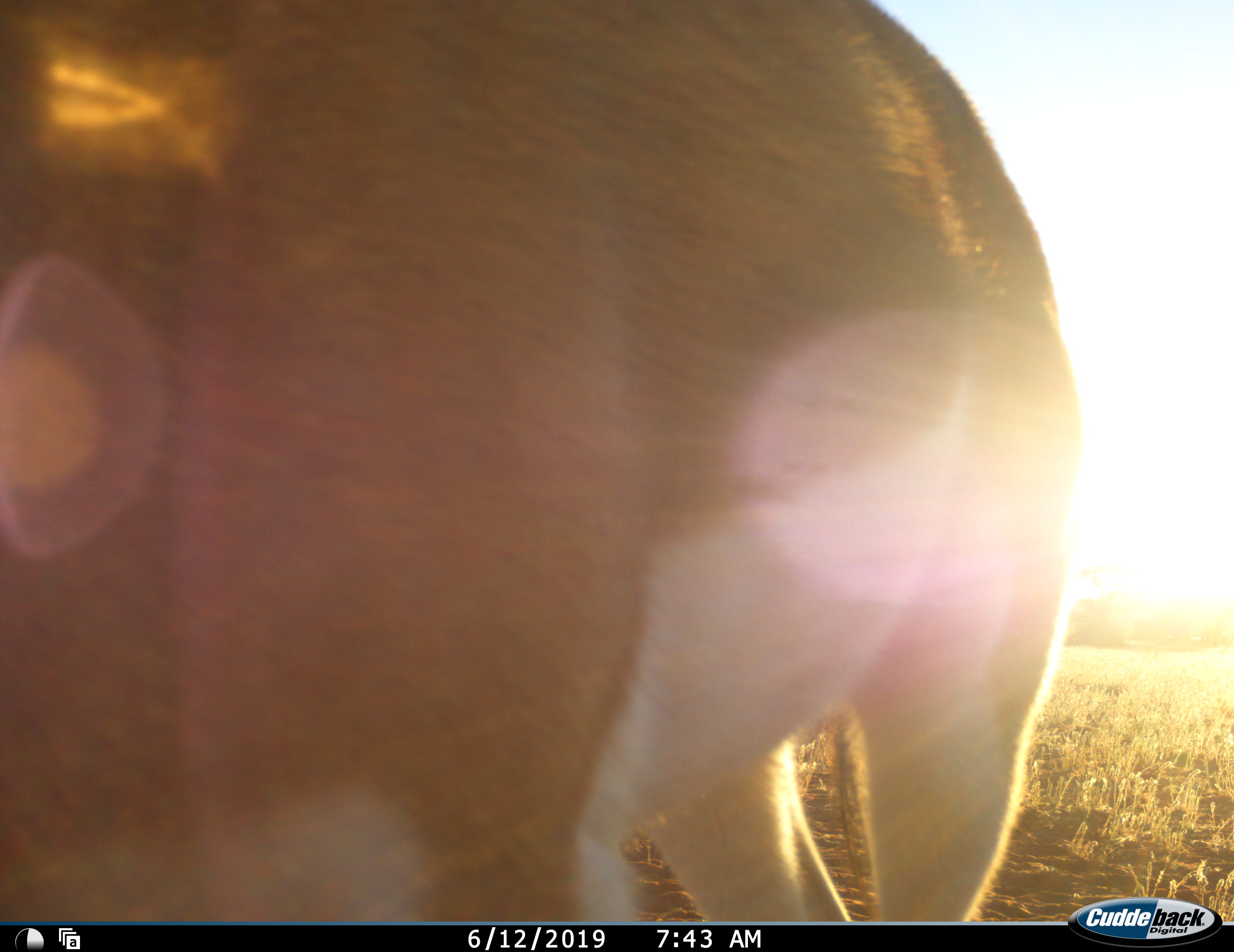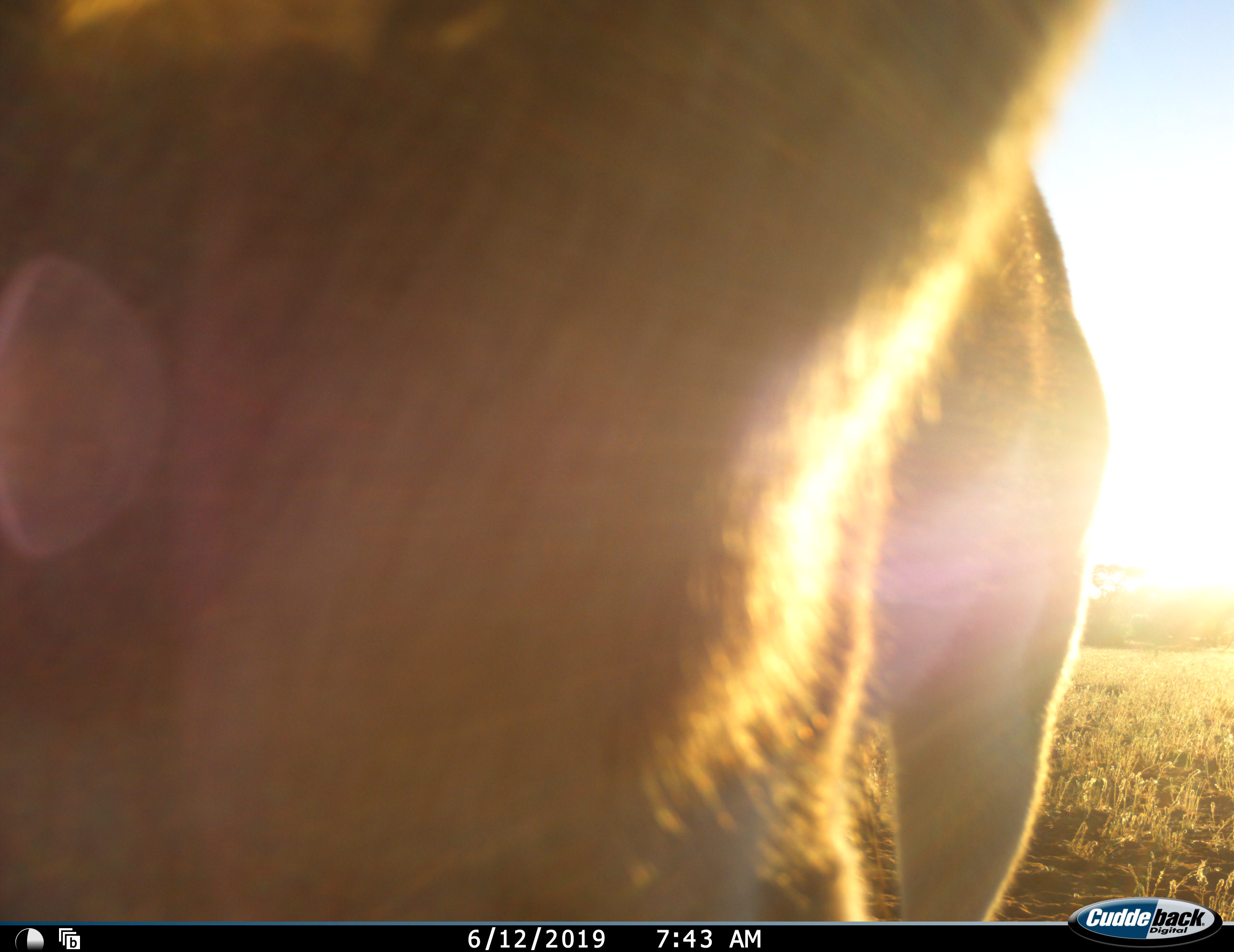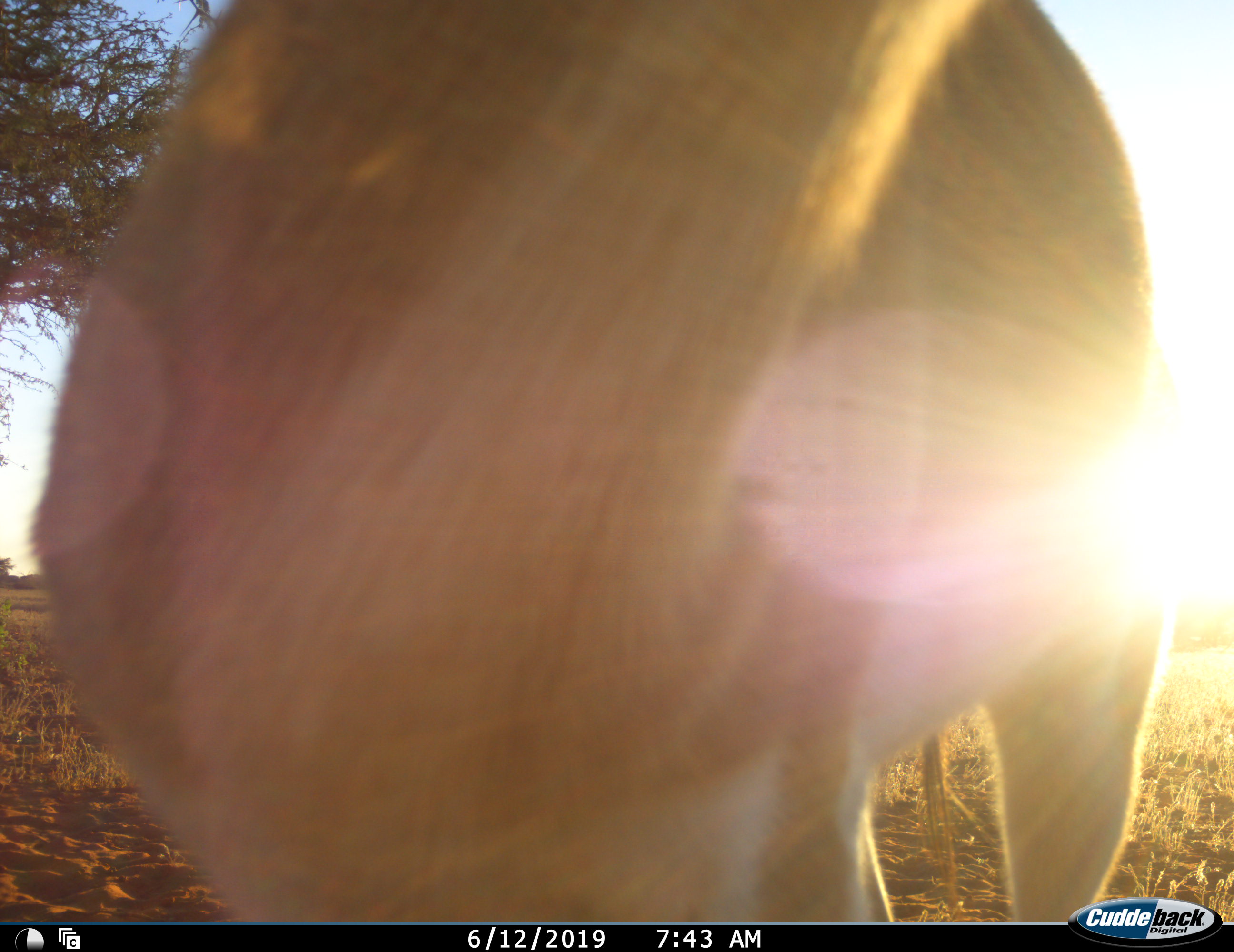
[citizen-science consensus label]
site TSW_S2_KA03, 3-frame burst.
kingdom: Animalia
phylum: Chordata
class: Mammalia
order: Artiodactyla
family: Bovidae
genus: Antidorcas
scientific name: Antidorcas marsupialis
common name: springbok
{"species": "springbok (Antidorcas marsupialis)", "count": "1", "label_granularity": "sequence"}